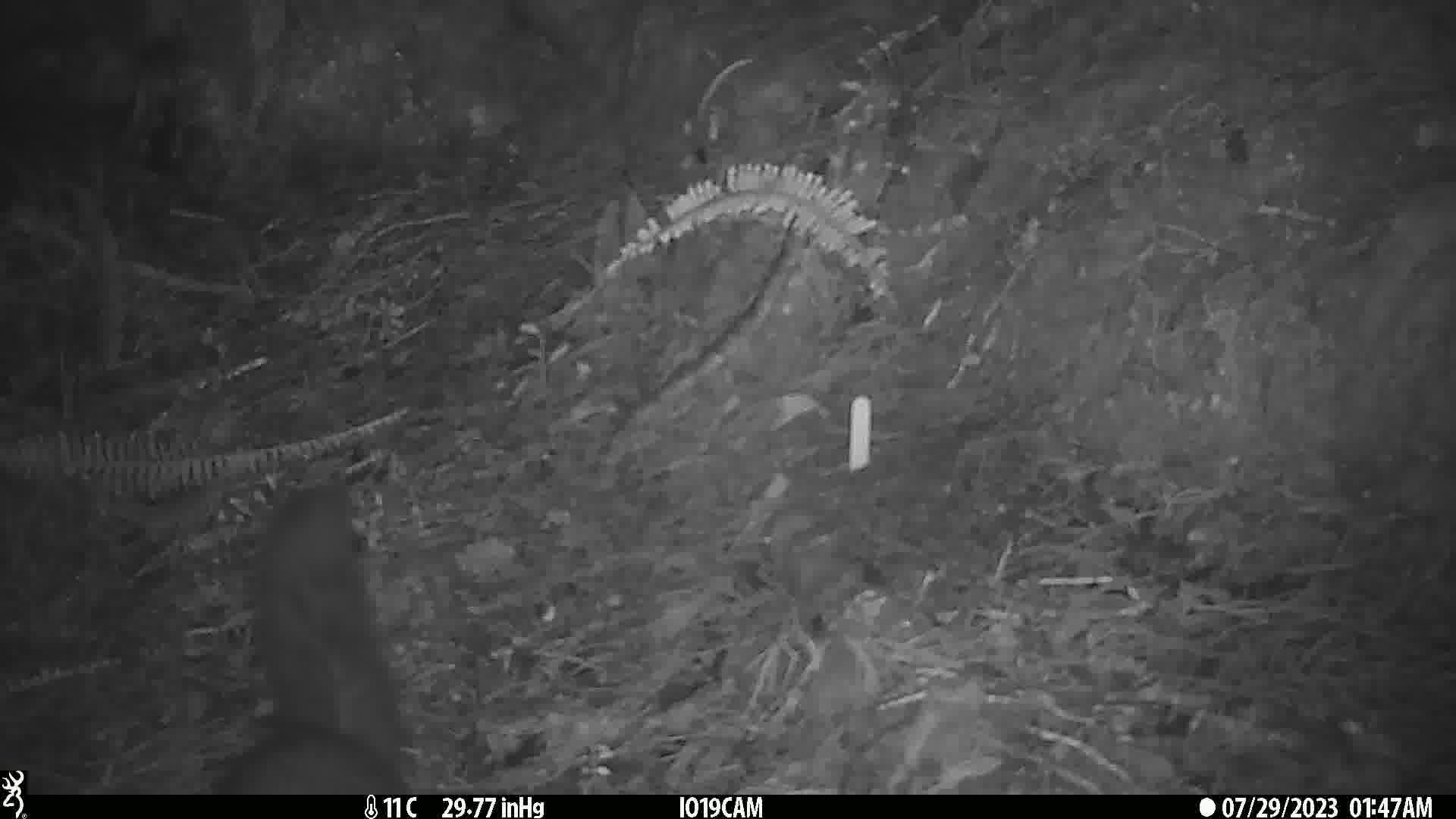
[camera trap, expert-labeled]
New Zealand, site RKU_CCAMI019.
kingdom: Animalia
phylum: Chordata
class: Mammalia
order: Diprotodontia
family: Phalangeridae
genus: Trichosurus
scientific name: Trichosurus vulpecula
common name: common brushtail possum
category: possum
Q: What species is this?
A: Possum (common brushtail possum) (Trichosurus vulpecula).